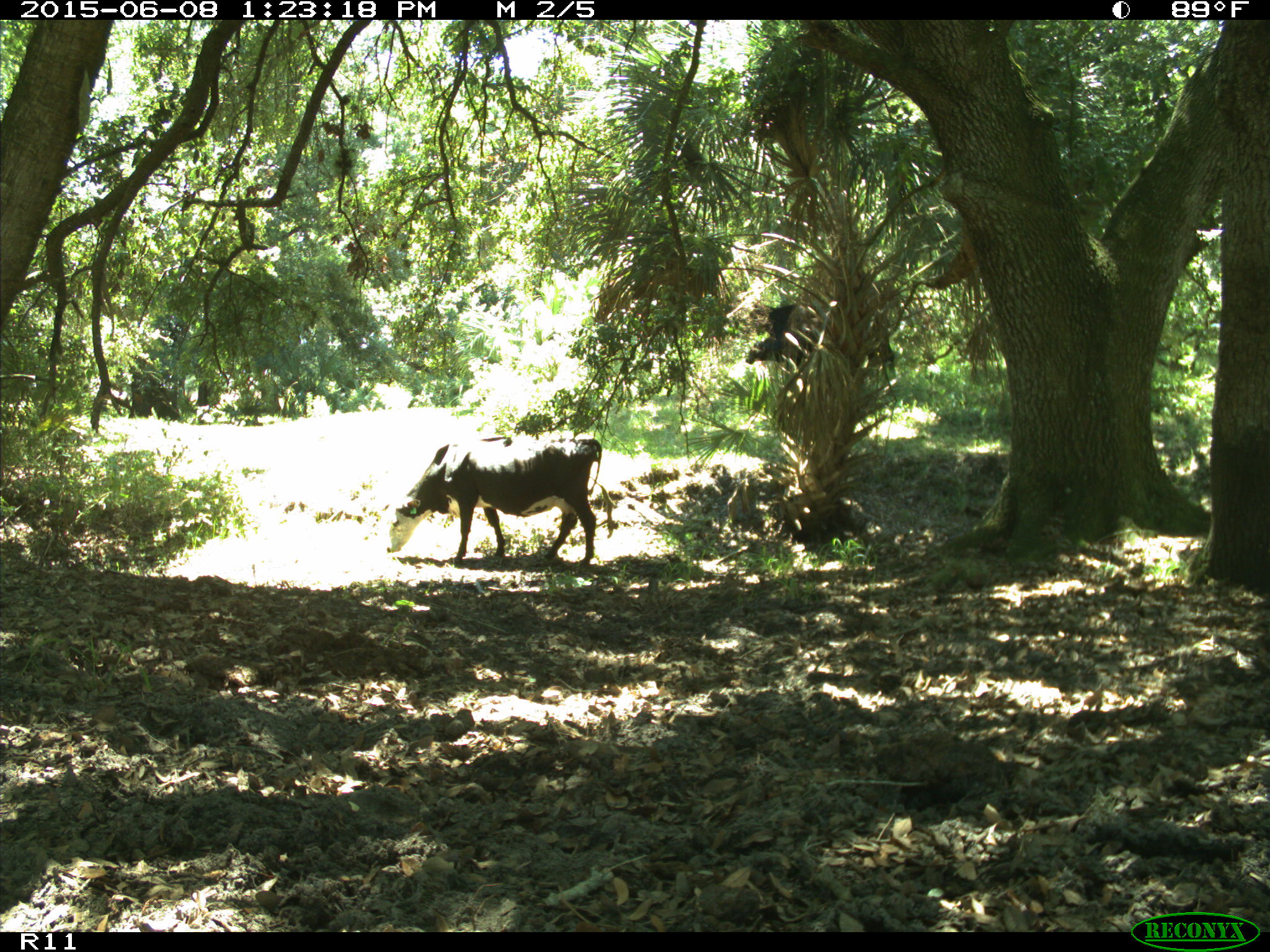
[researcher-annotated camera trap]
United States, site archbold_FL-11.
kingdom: Animalia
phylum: Chordata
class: Mammalia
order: Artiodactyla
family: Bovidae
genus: Bos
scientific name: Bos taurus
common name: domestic cow